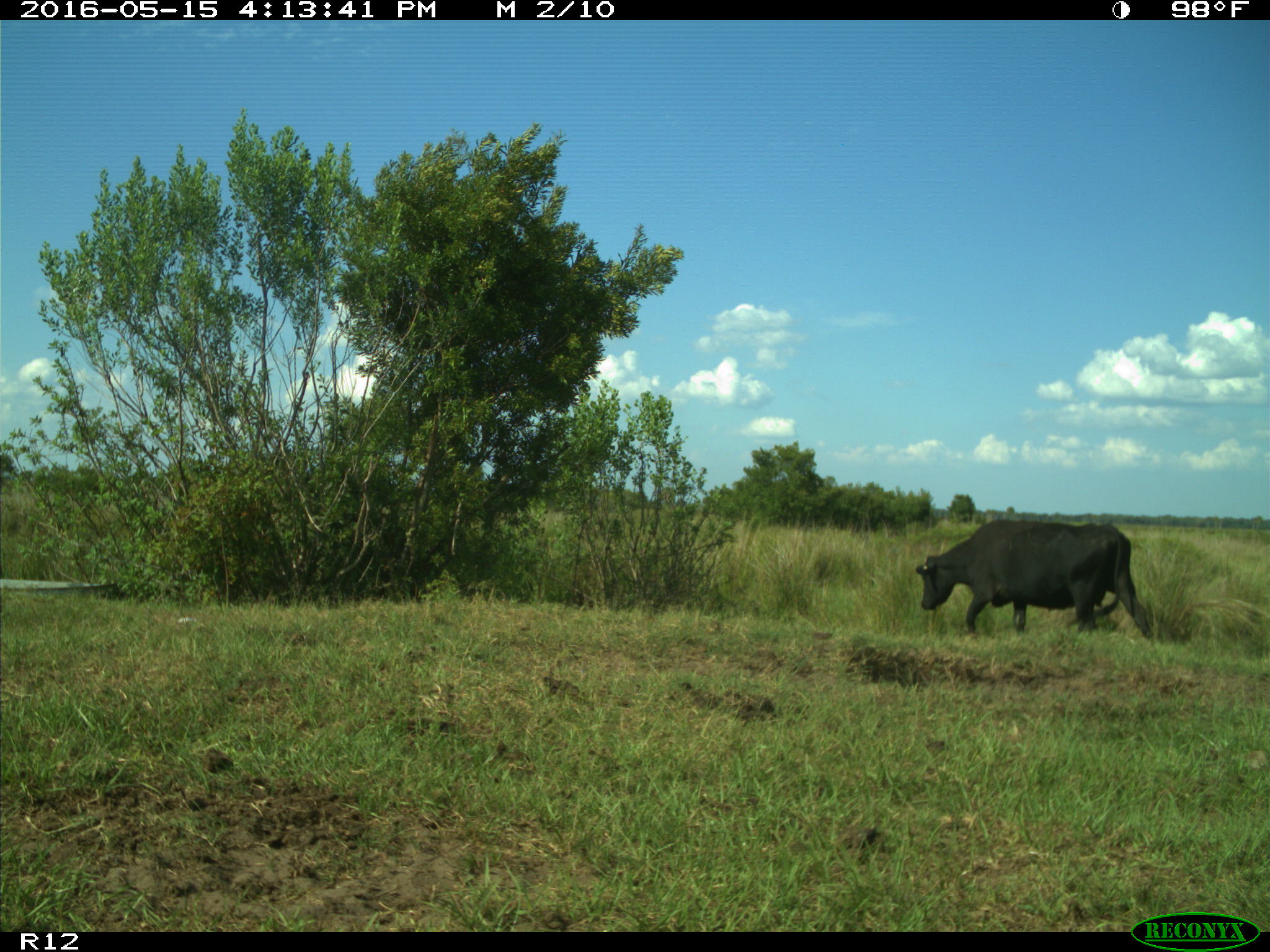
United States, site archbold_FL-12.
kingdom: Animalia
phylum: Chordata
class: Mammalia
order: Artiodactyla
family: Bovidae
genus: Bos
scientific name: Bos taurus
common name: domestic cow